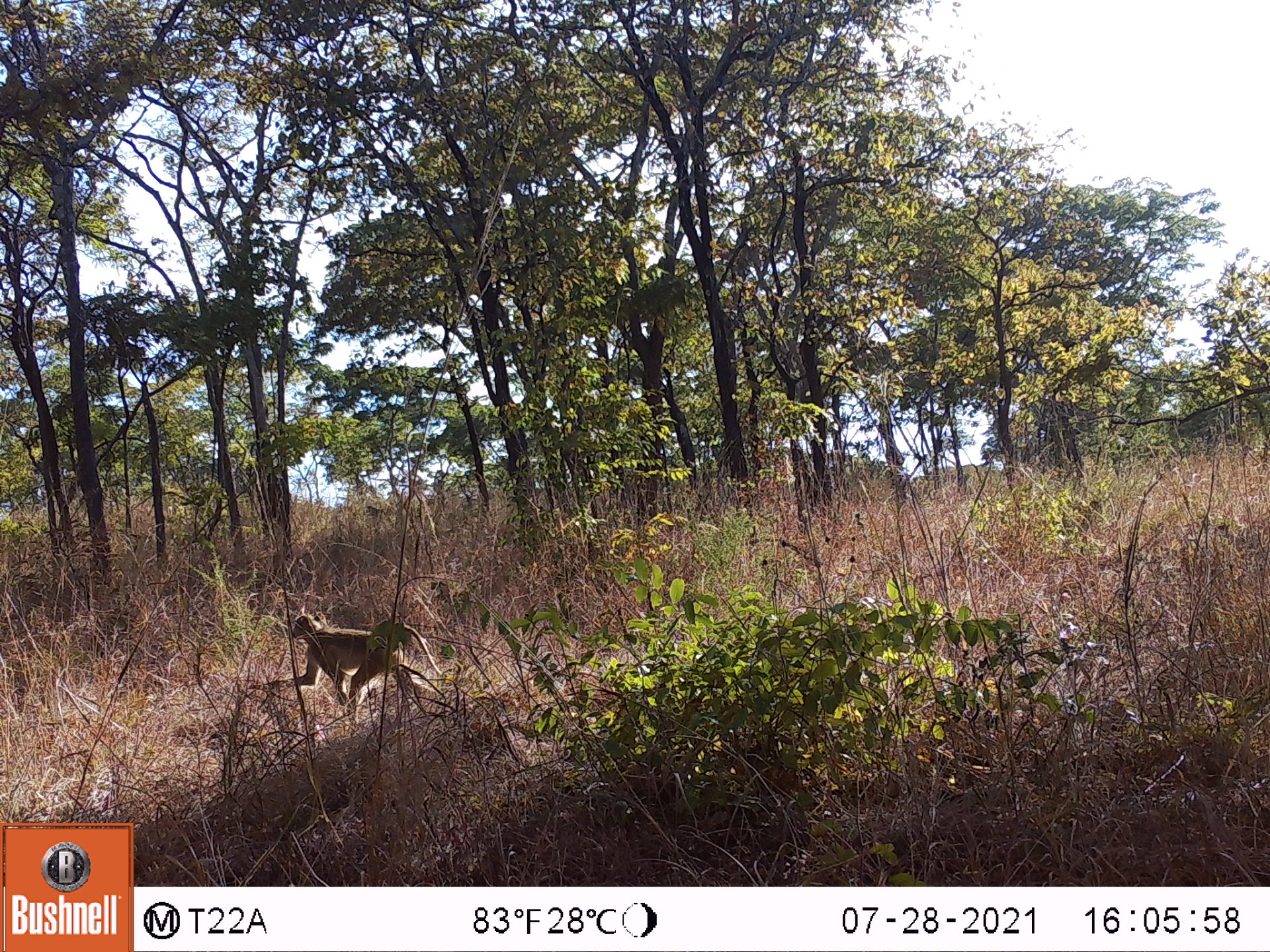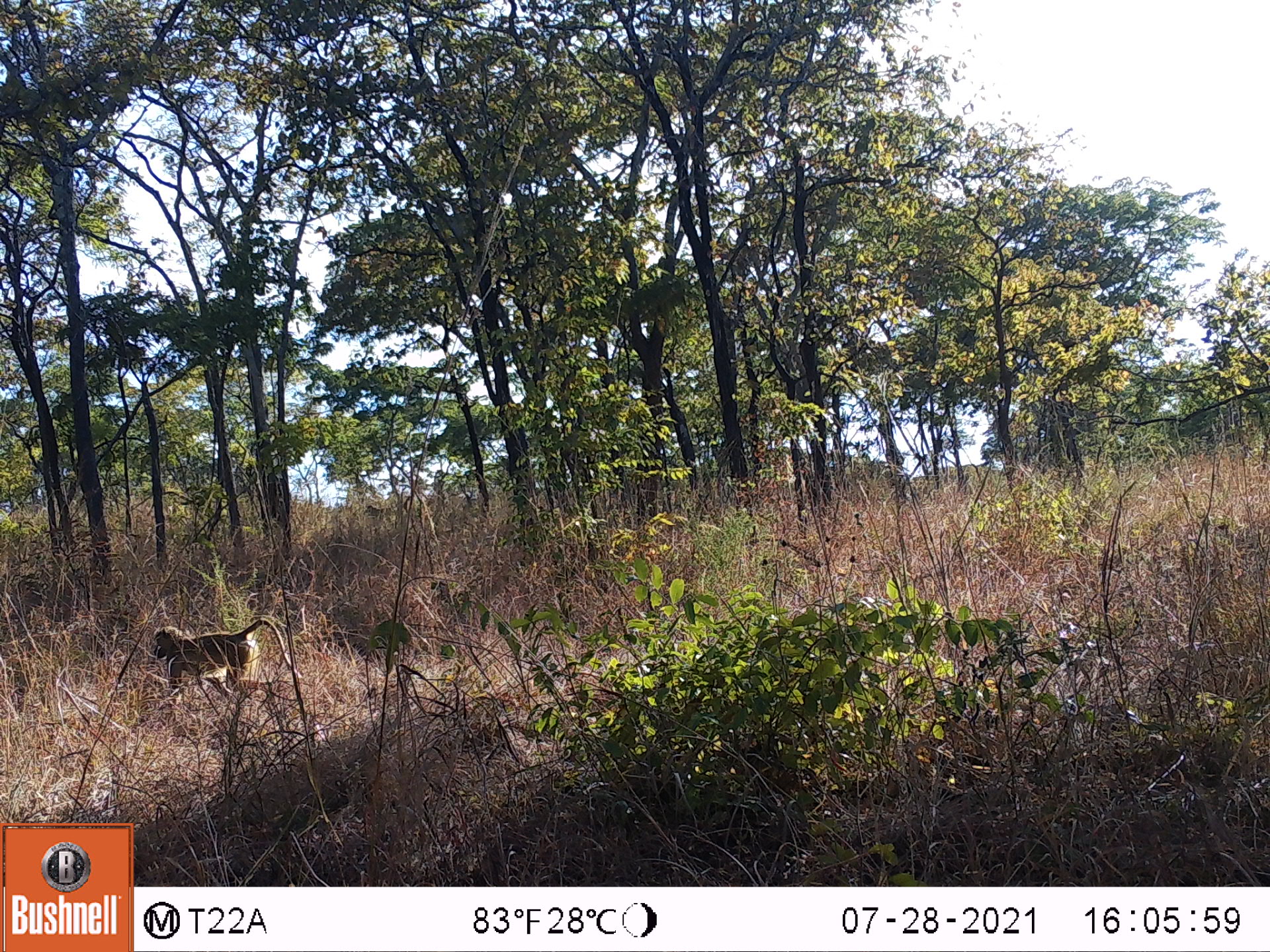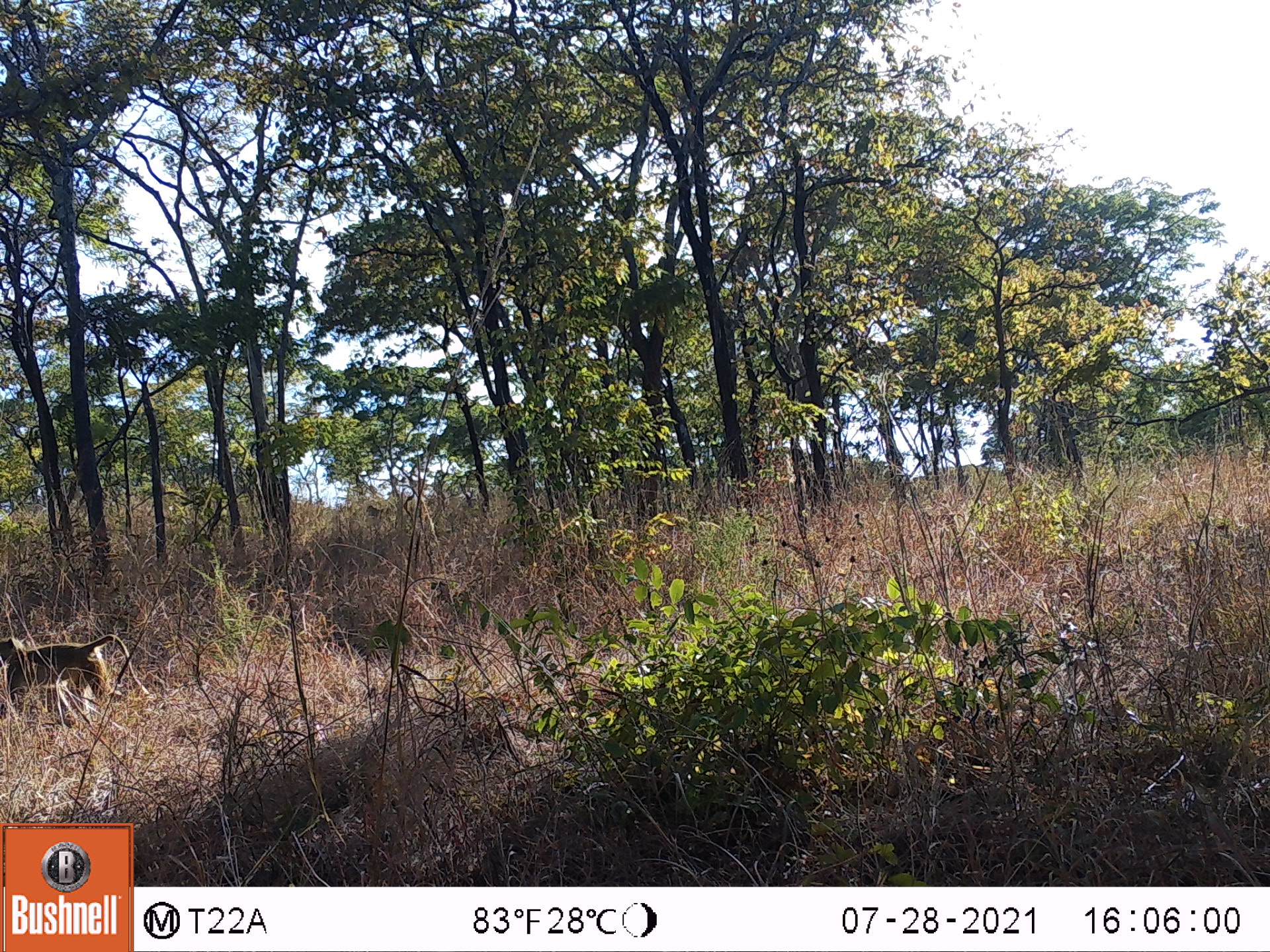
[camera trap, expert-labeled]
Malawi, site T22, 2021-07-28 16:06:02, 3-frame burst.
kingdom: Animalia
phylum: Chordata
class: Mammalia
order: Primates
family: Cercopithecidae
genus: Papio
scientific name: Papio cynocephalus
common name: yellow baboon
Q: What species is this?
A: Yellow baboon (Papio cynocephalus).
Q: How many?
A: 1.